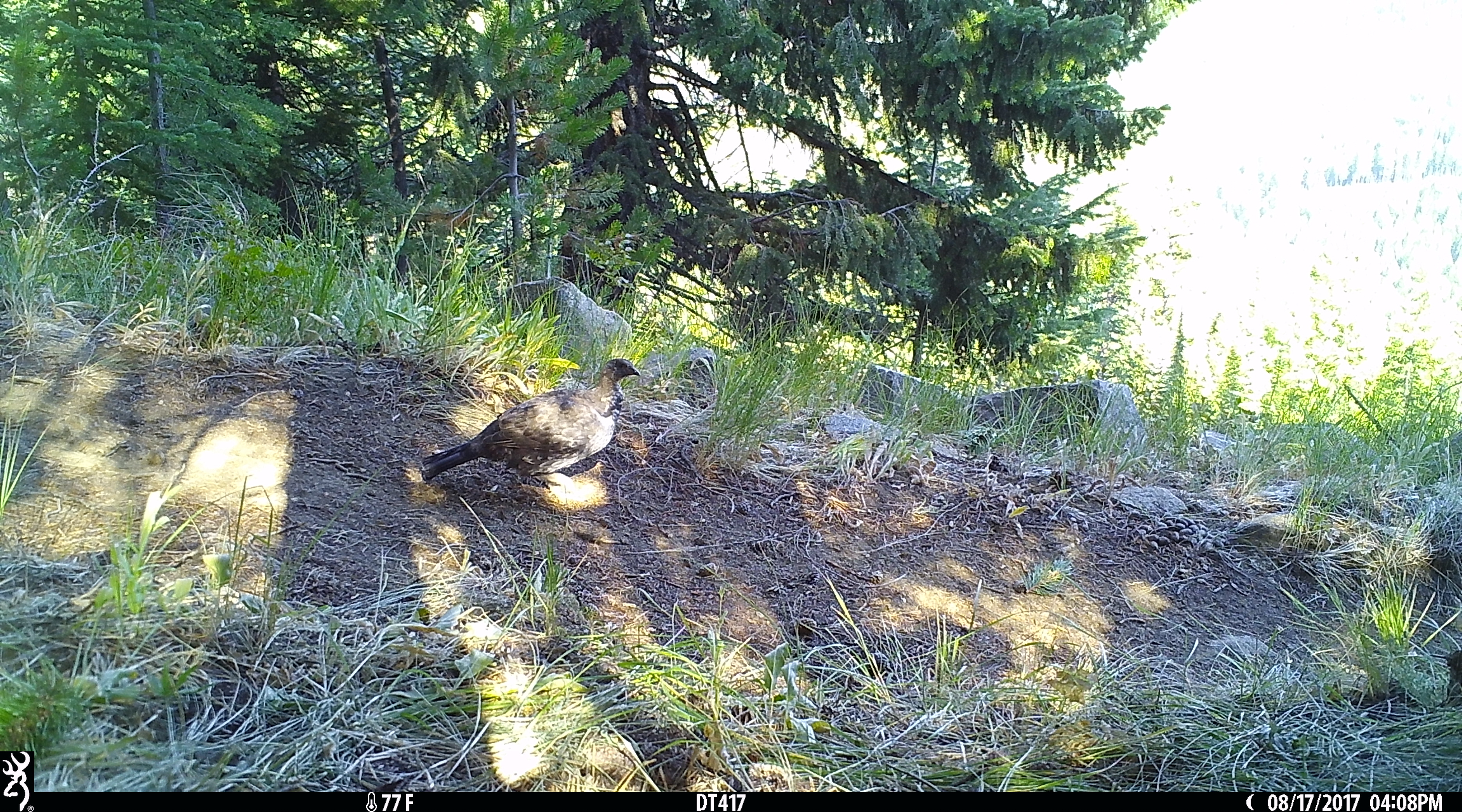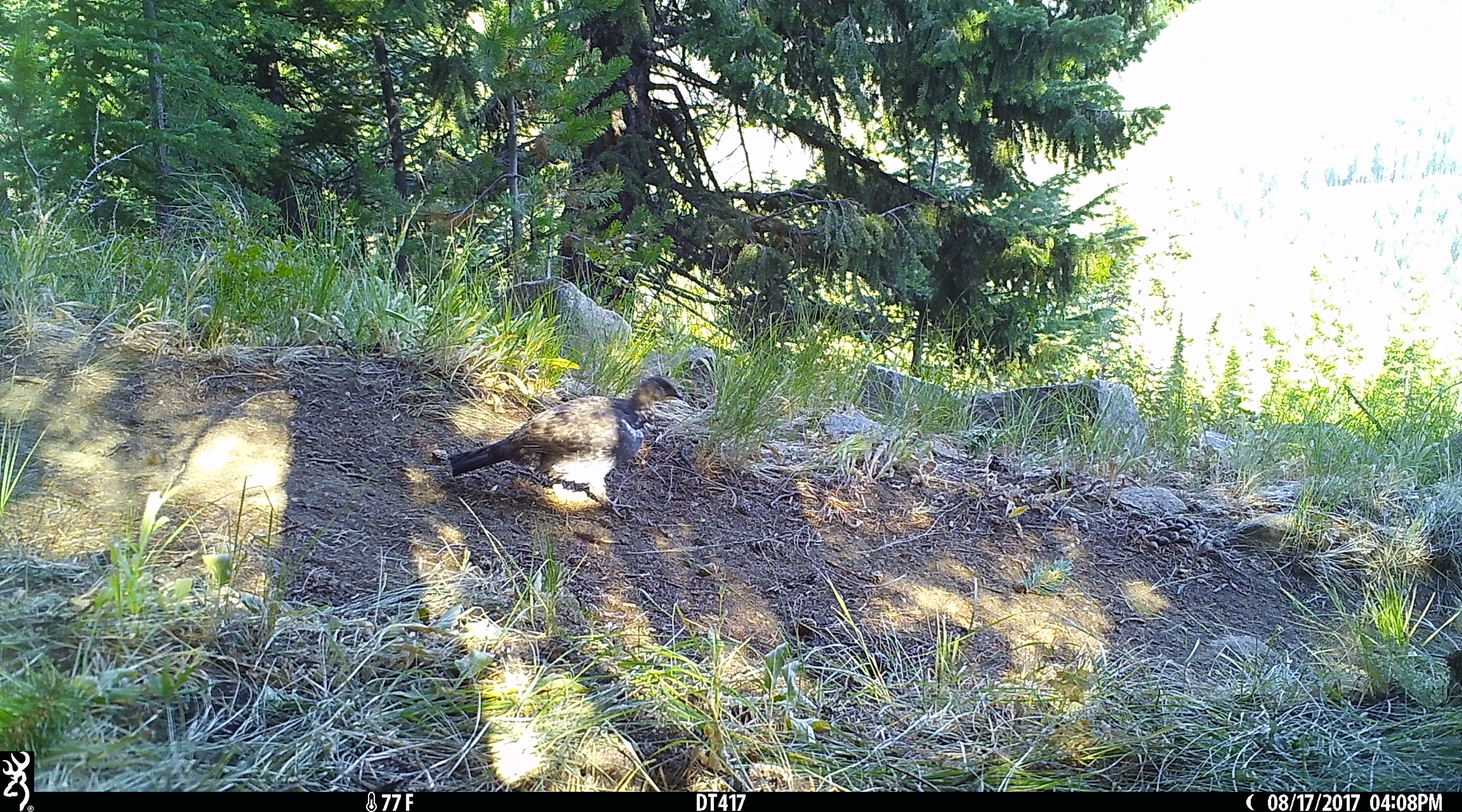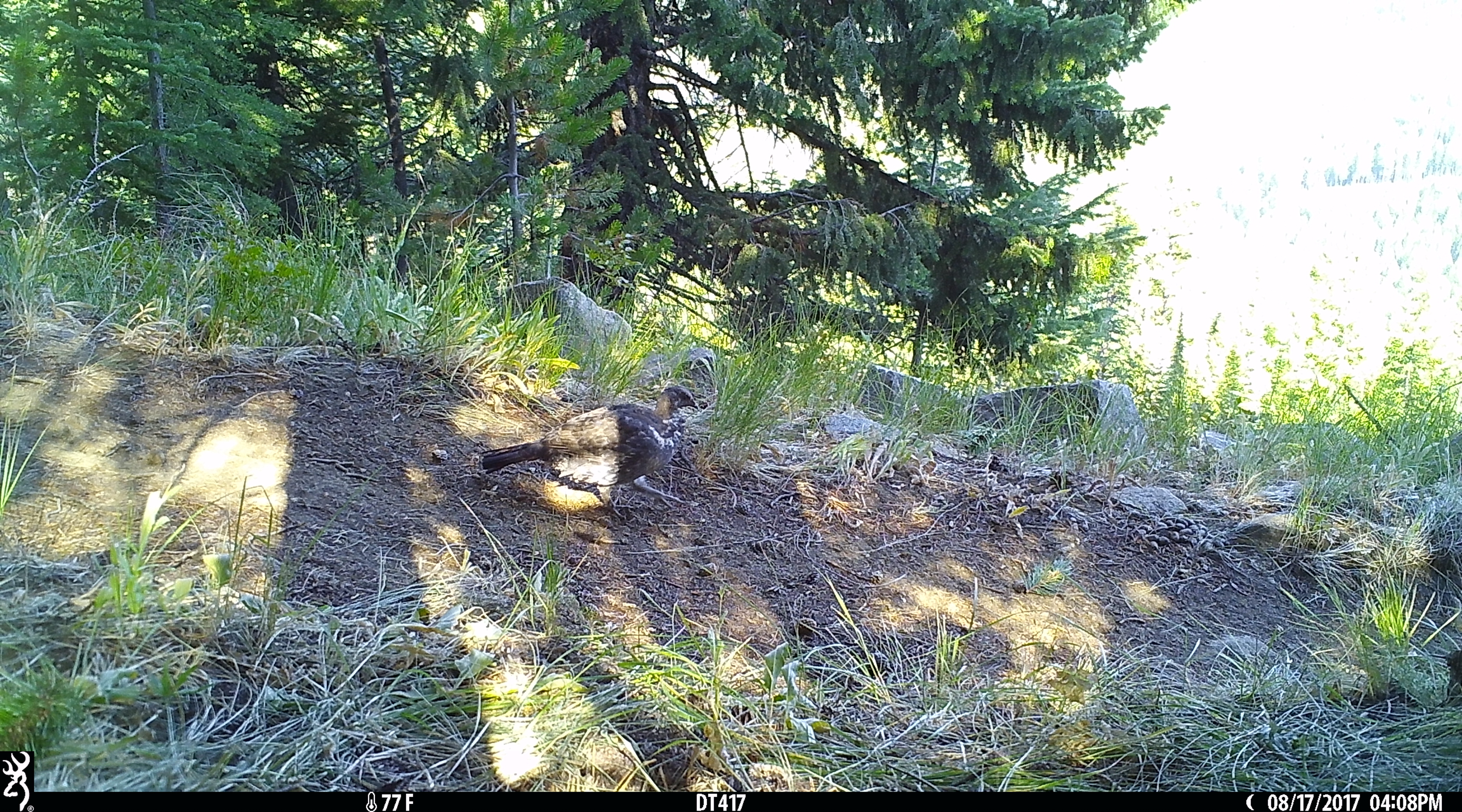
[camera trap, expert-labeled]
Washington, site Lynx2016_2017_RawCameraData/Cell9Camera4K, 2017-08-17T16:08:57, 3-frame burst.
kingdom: Animalia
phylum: Chordata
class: Aves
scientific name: Aves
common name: birds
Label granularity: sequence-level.